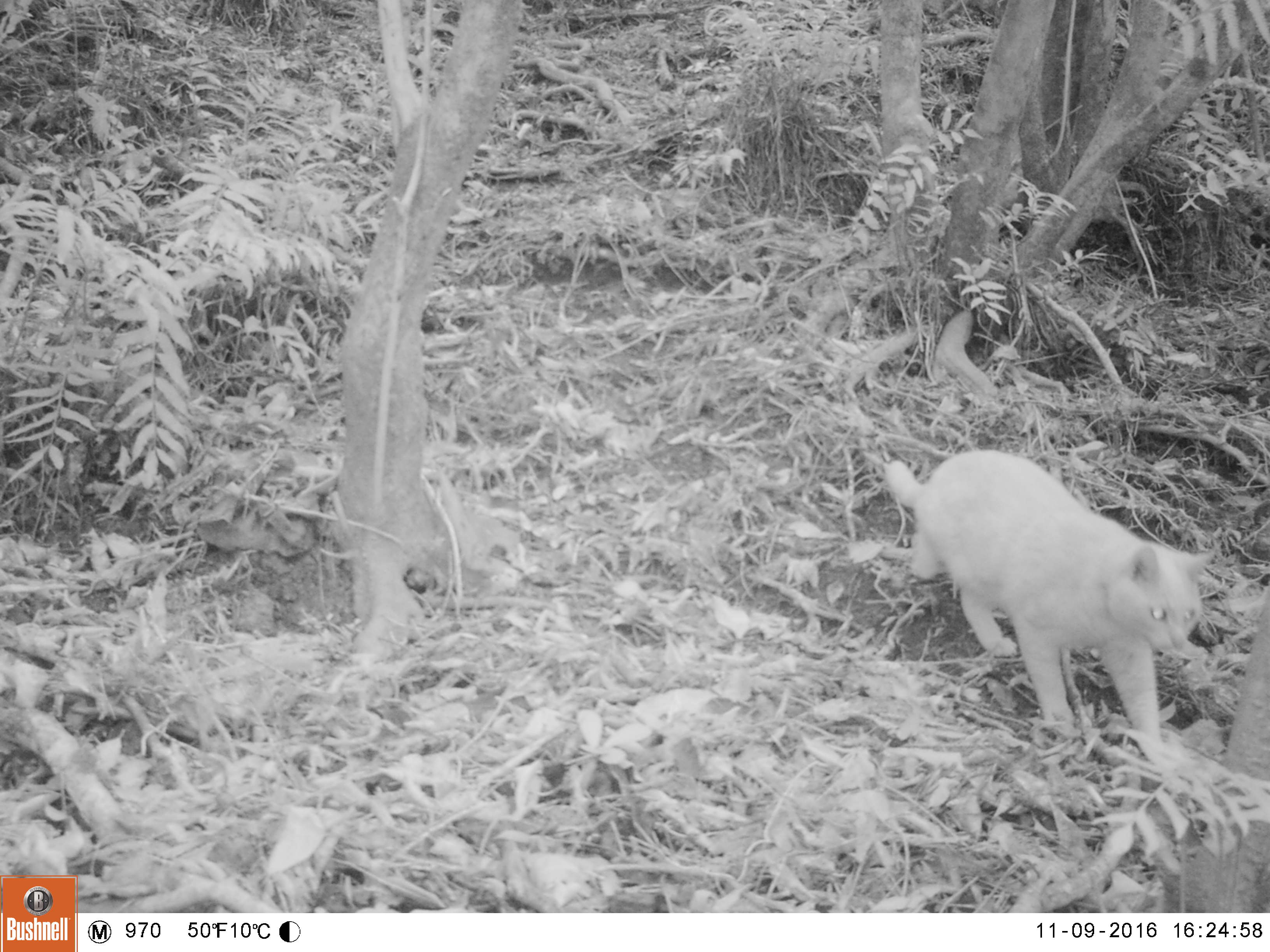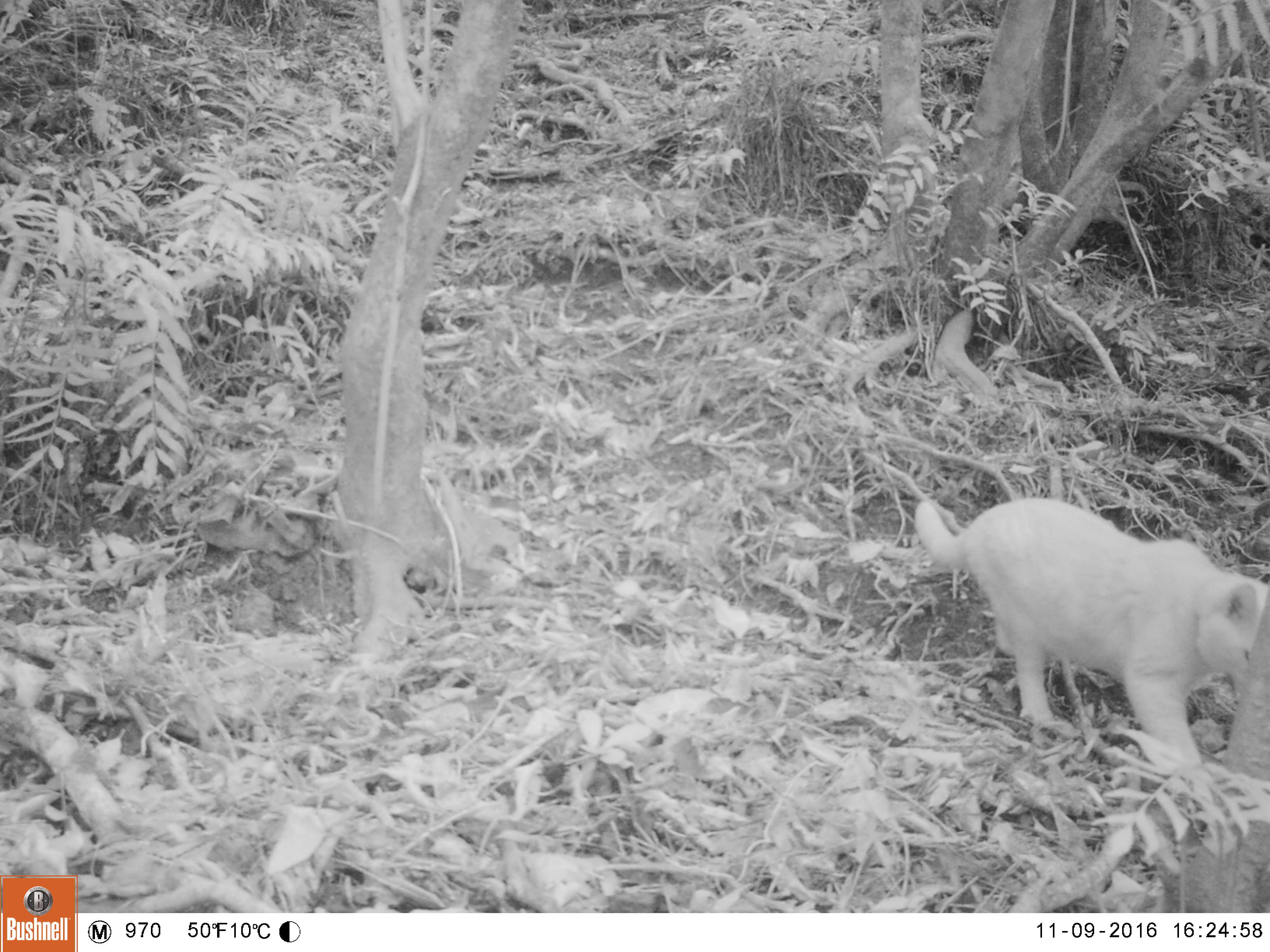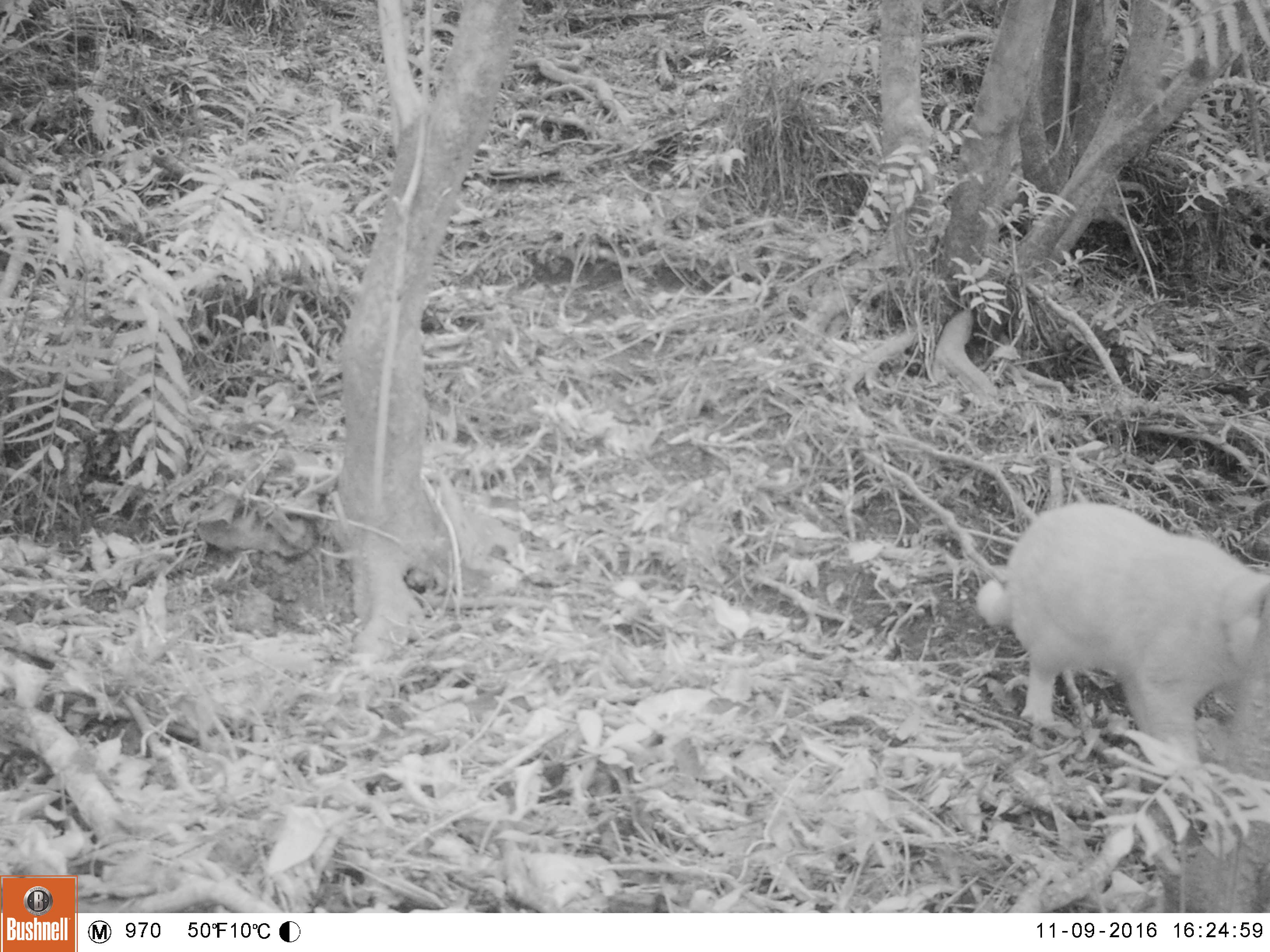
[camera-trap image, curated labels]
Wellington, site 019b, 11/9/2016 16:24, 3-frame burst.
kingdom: Animalia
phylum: Chordata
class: Mammalia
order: Carnivora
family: Felidae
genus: Felis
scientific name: Felis catus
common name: cat